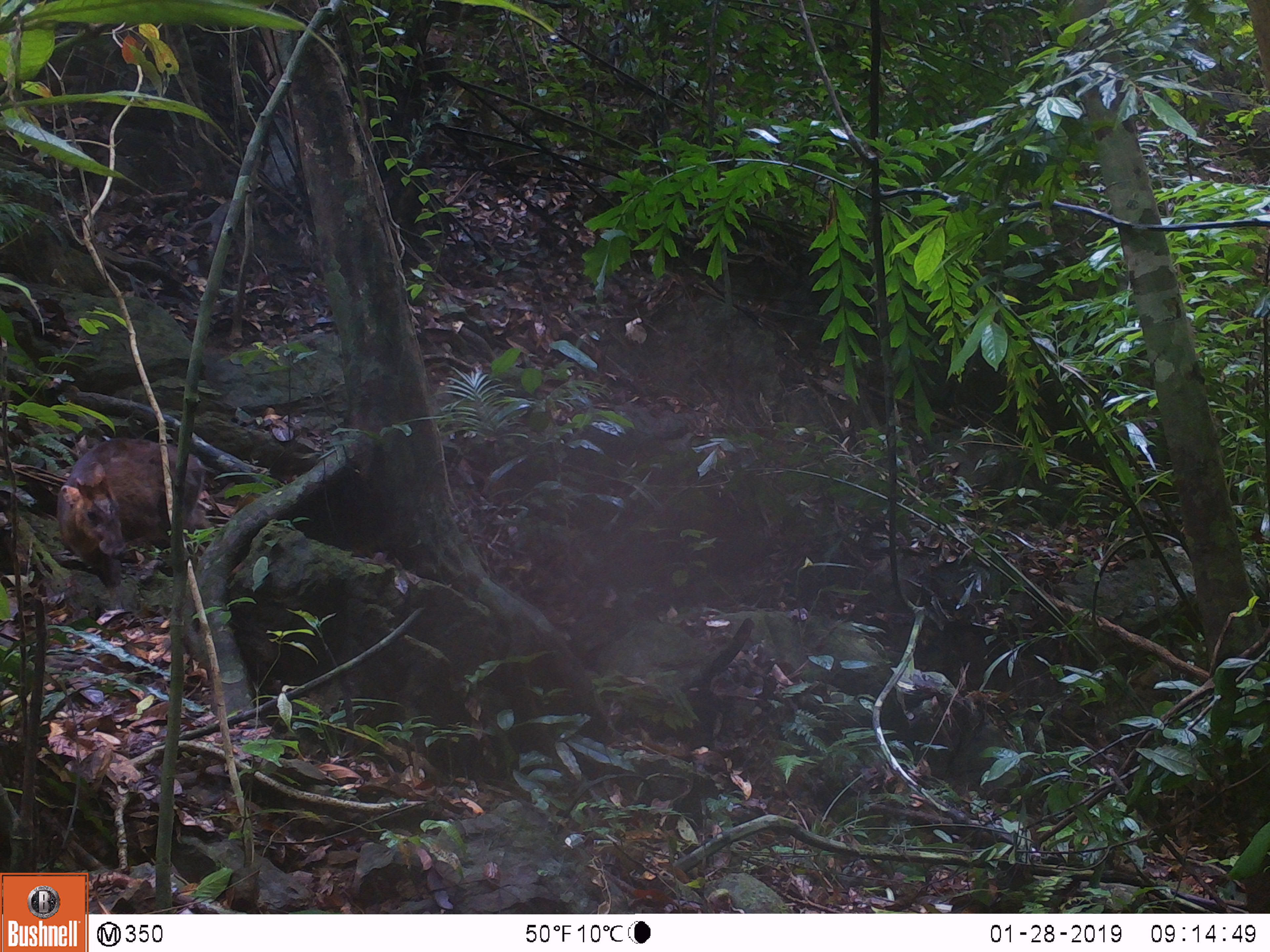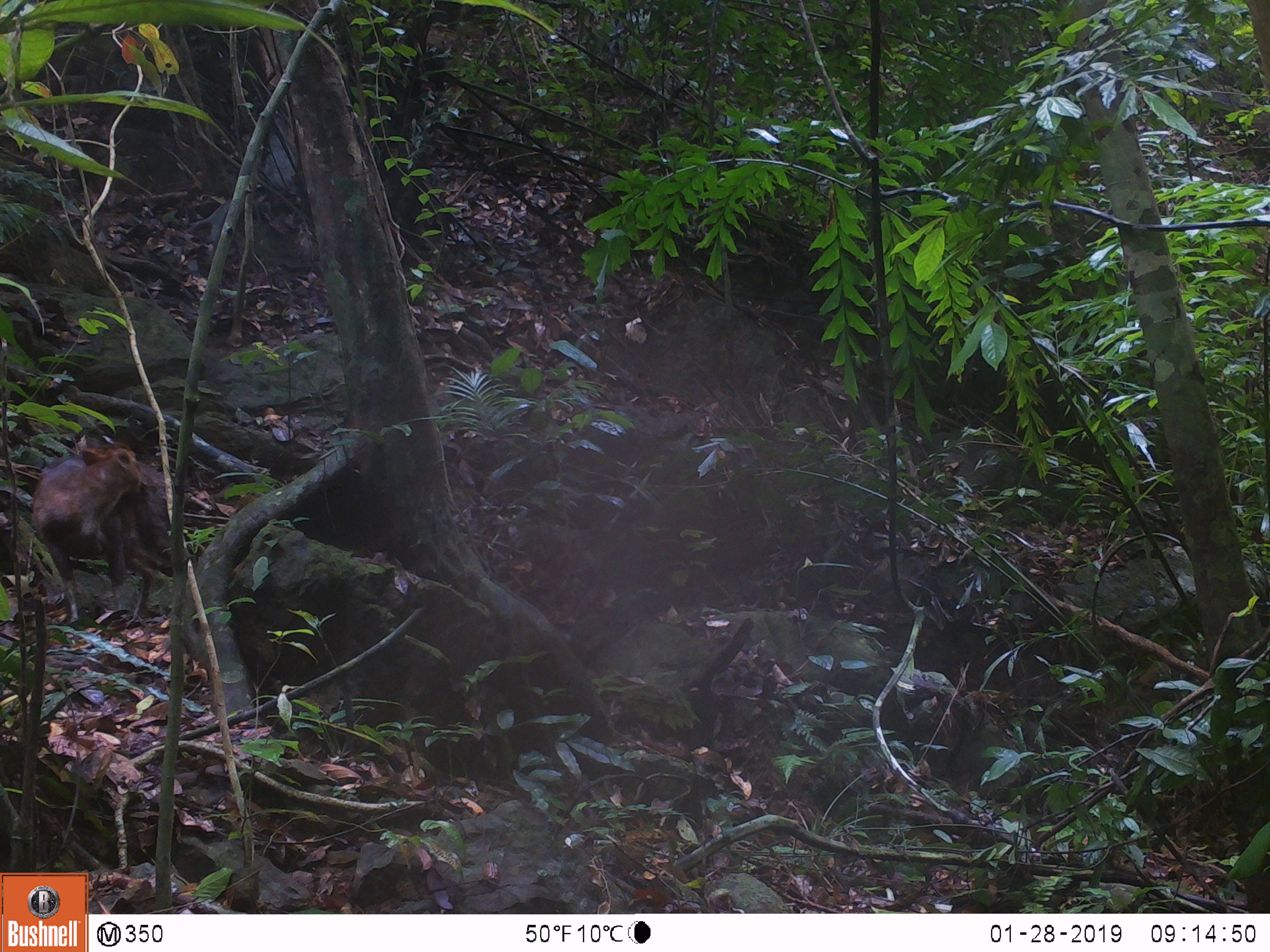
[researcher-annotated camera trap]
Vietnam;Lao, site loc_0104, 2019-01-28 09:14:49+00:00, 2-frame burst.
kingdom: Animalia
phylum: Chordata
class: Mammalia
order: Artiodactyla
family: Cervidae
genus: Muntiacus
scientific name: Muntiacus rooseveltorum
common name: roosevelt's muntjac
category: roosevelts muntjac group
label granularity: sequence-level